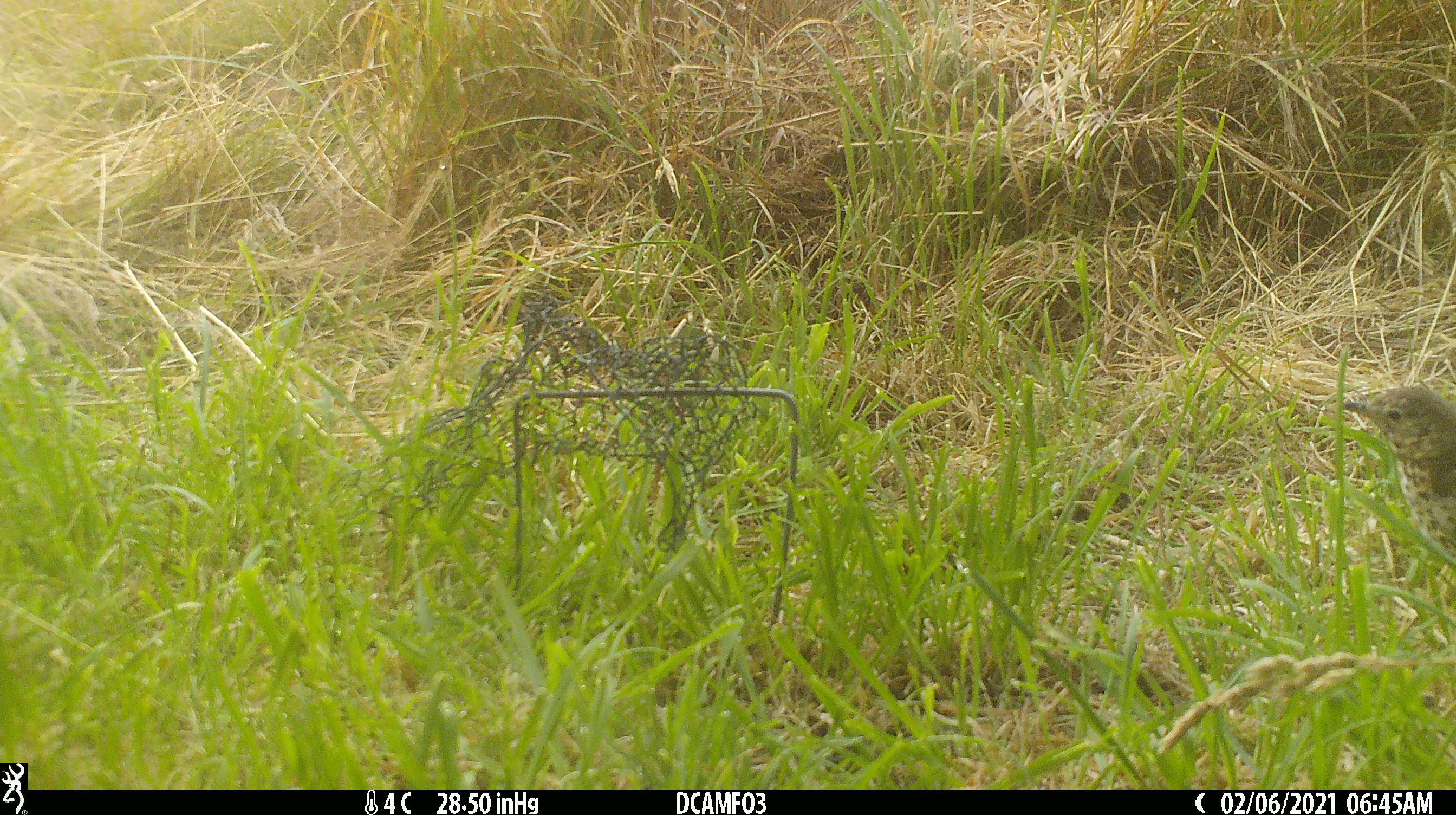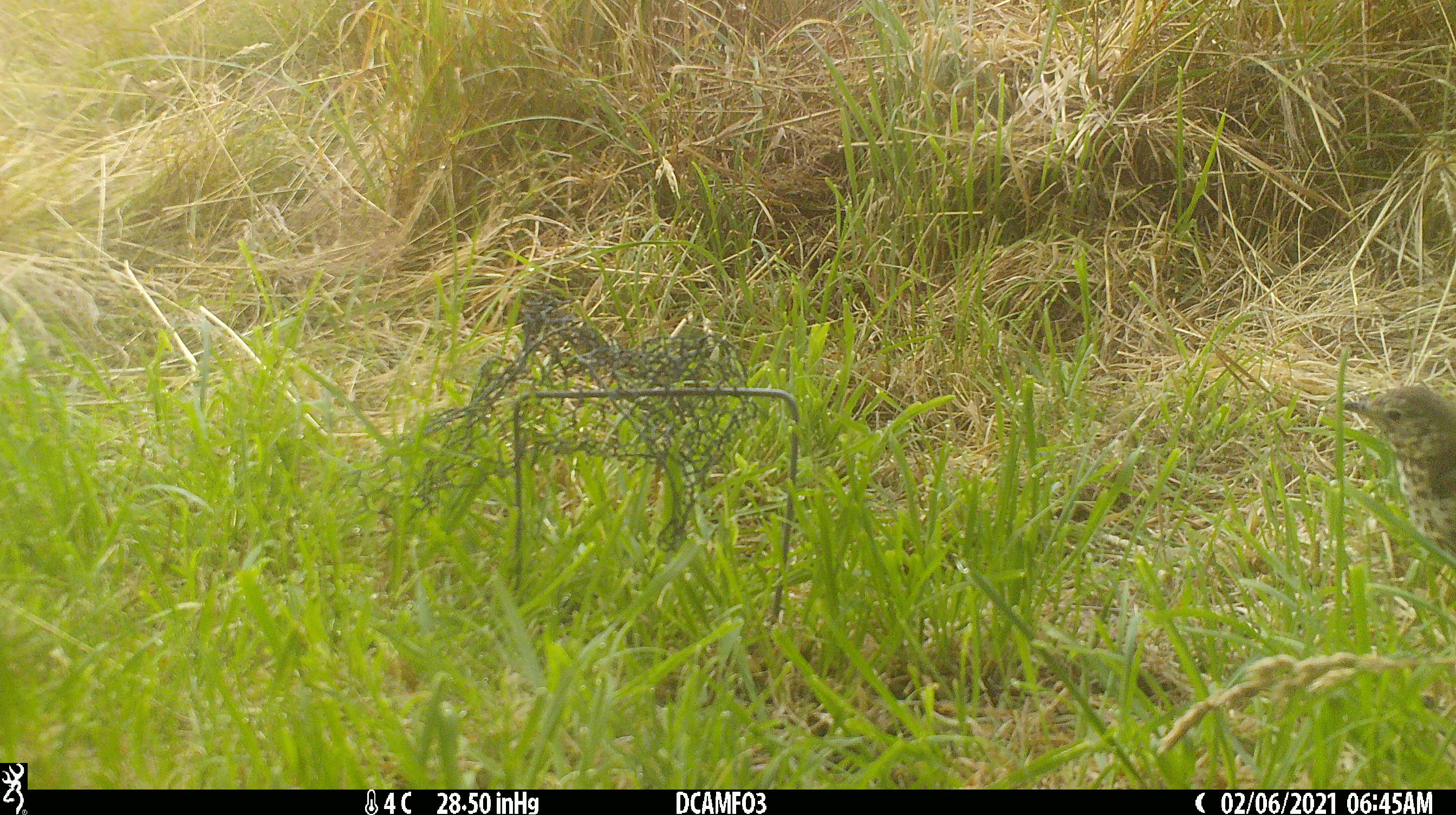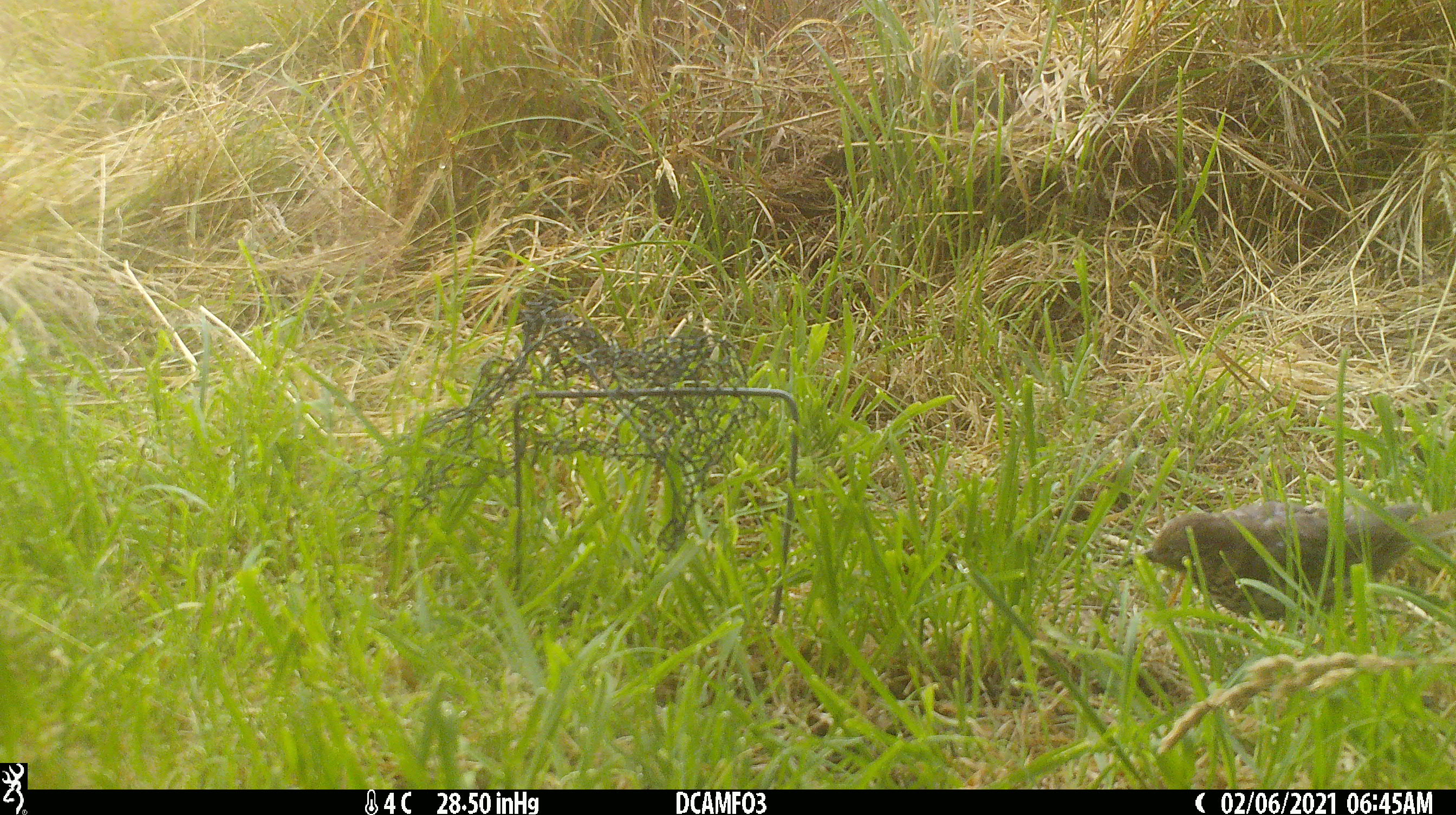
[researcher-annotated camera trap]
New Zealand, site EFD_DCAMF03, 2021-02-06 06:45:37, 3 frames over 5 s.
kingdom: Animalia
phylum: Chordata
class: Aves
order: Passeriformes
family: Turdidae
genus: Turdus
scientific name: Turdus philomelos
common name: song thrush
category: thrush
Thrush (song thrush) (Turdus philomelos).